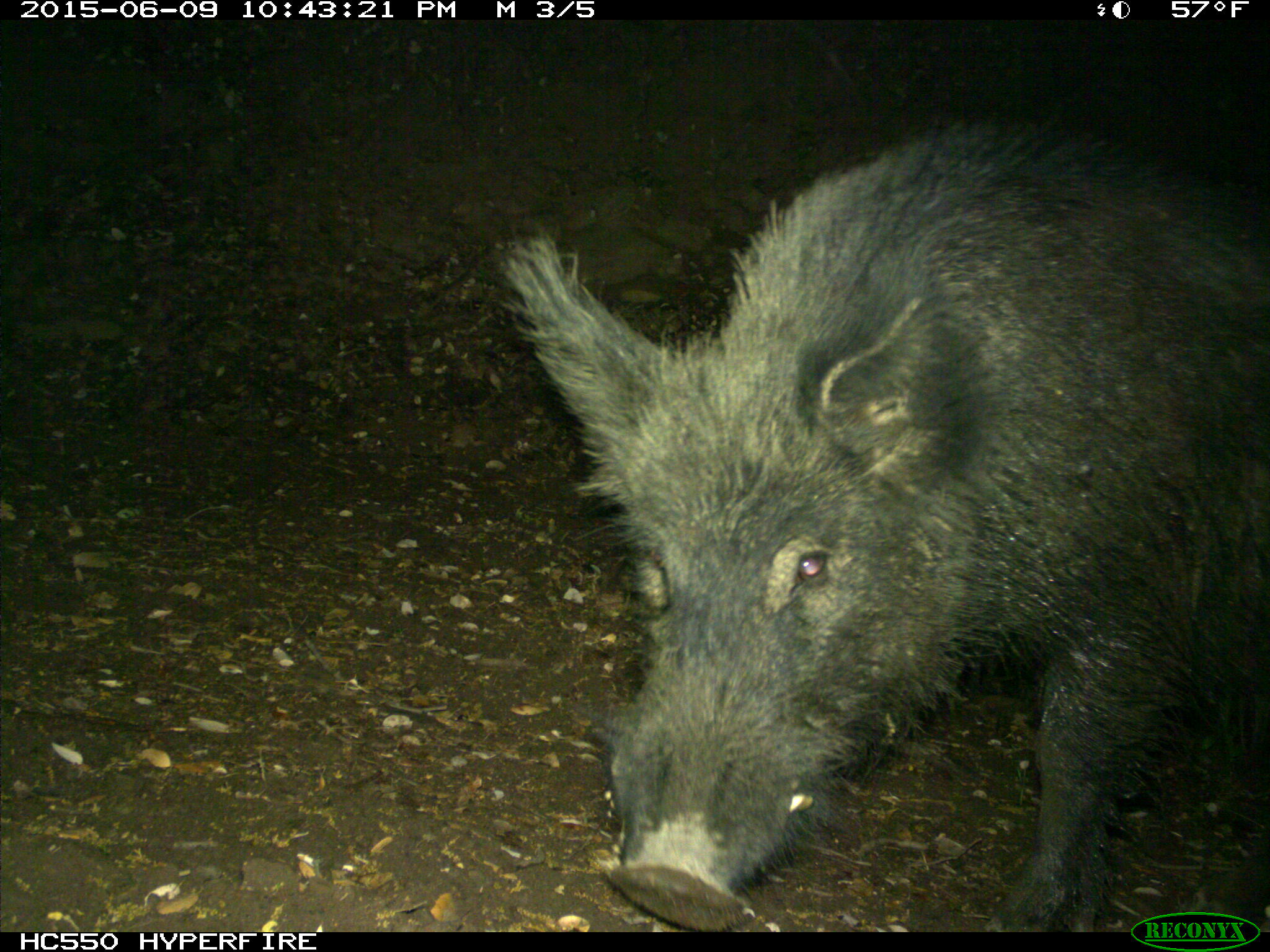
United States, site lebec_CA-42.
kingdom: Animalia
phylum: Chordata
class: Mammalia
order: Artiodactyla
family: Suidae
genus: Sus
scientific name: Sus scrofa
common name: wild boar